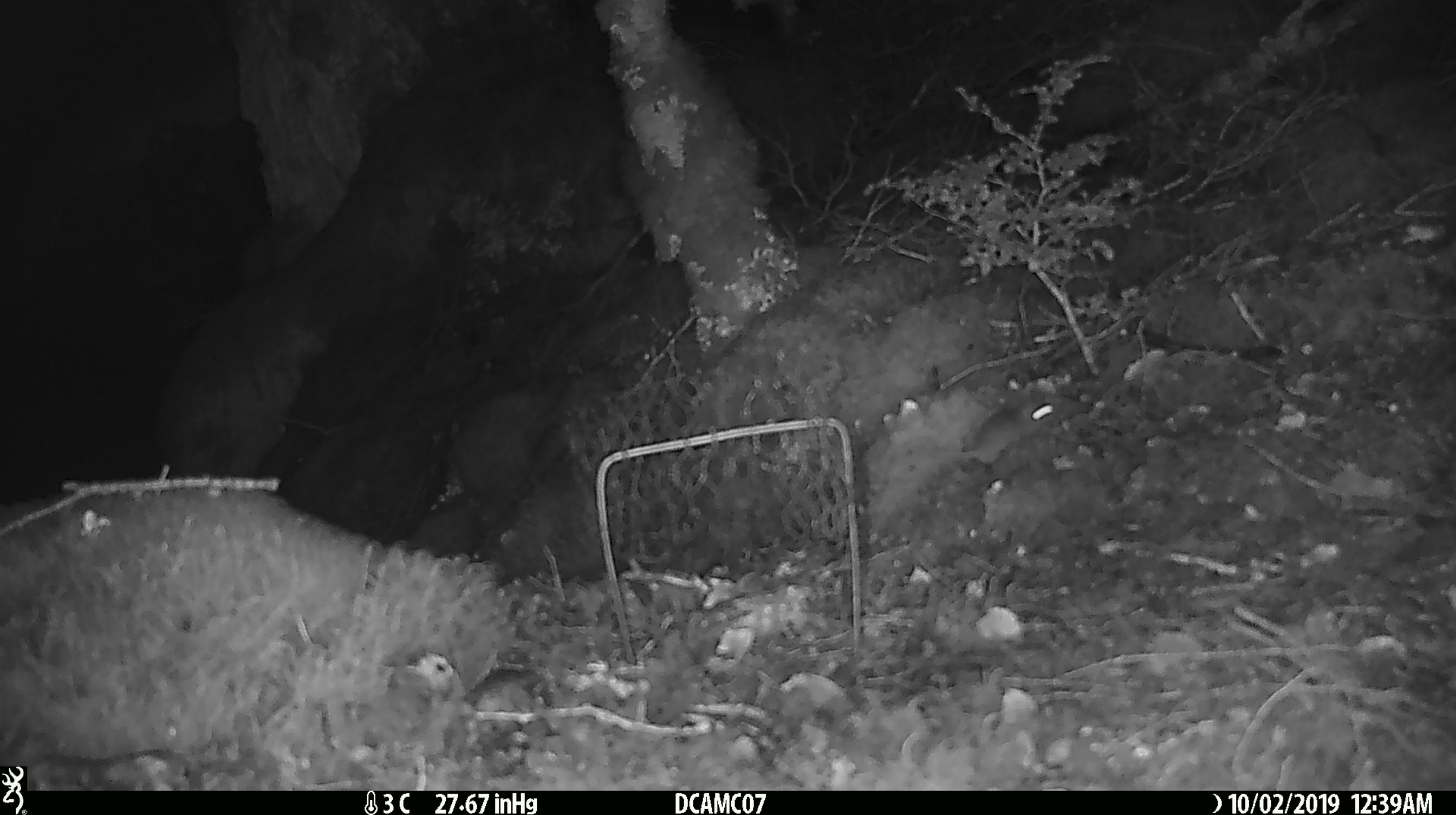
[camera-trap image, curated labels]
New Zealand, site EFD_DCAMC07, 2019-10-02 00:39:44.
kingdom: Animalia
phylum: Chordata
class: Mammalia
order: Rodentia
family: Muridae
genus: Mus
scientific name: Mus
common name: mouse